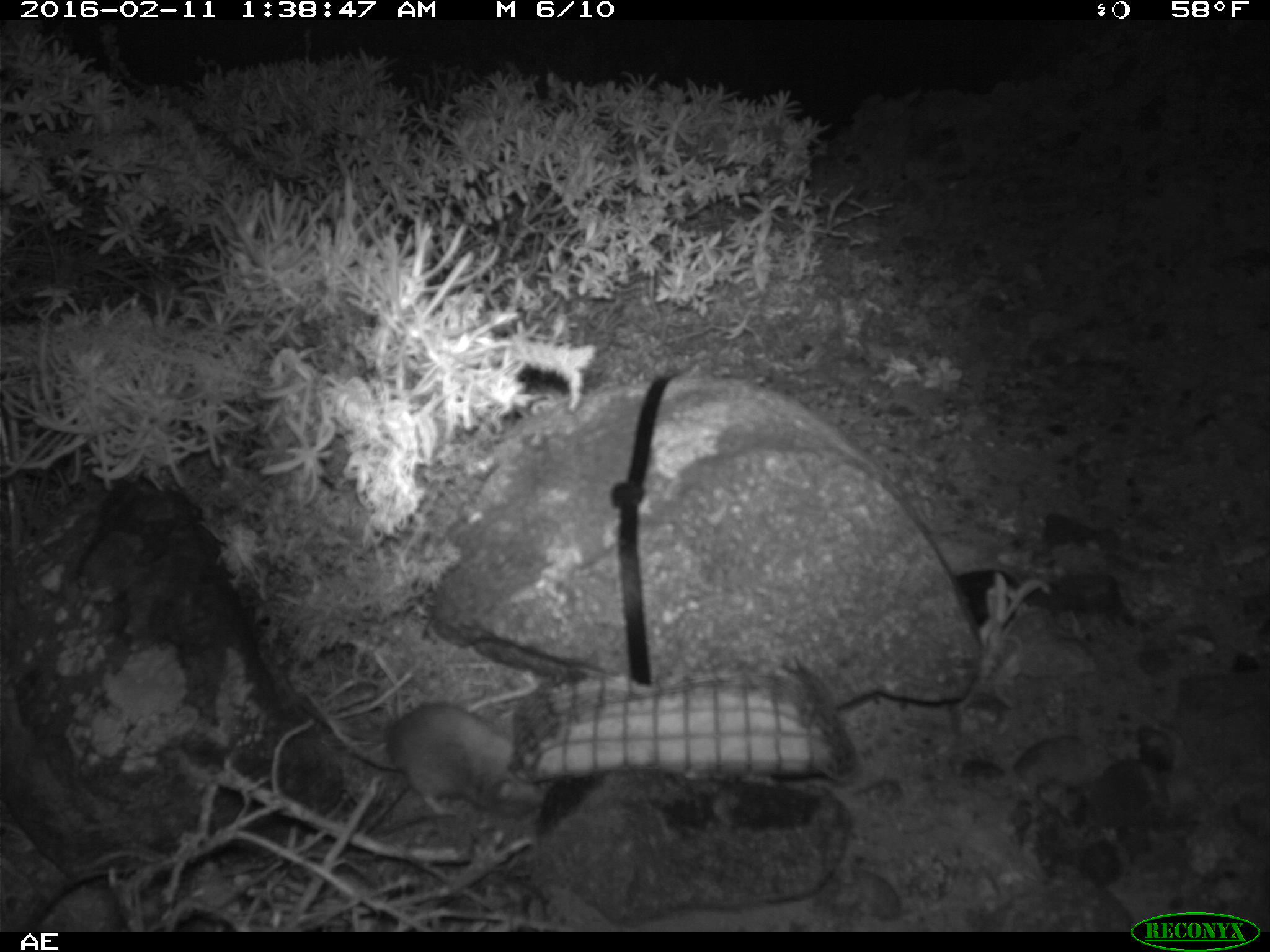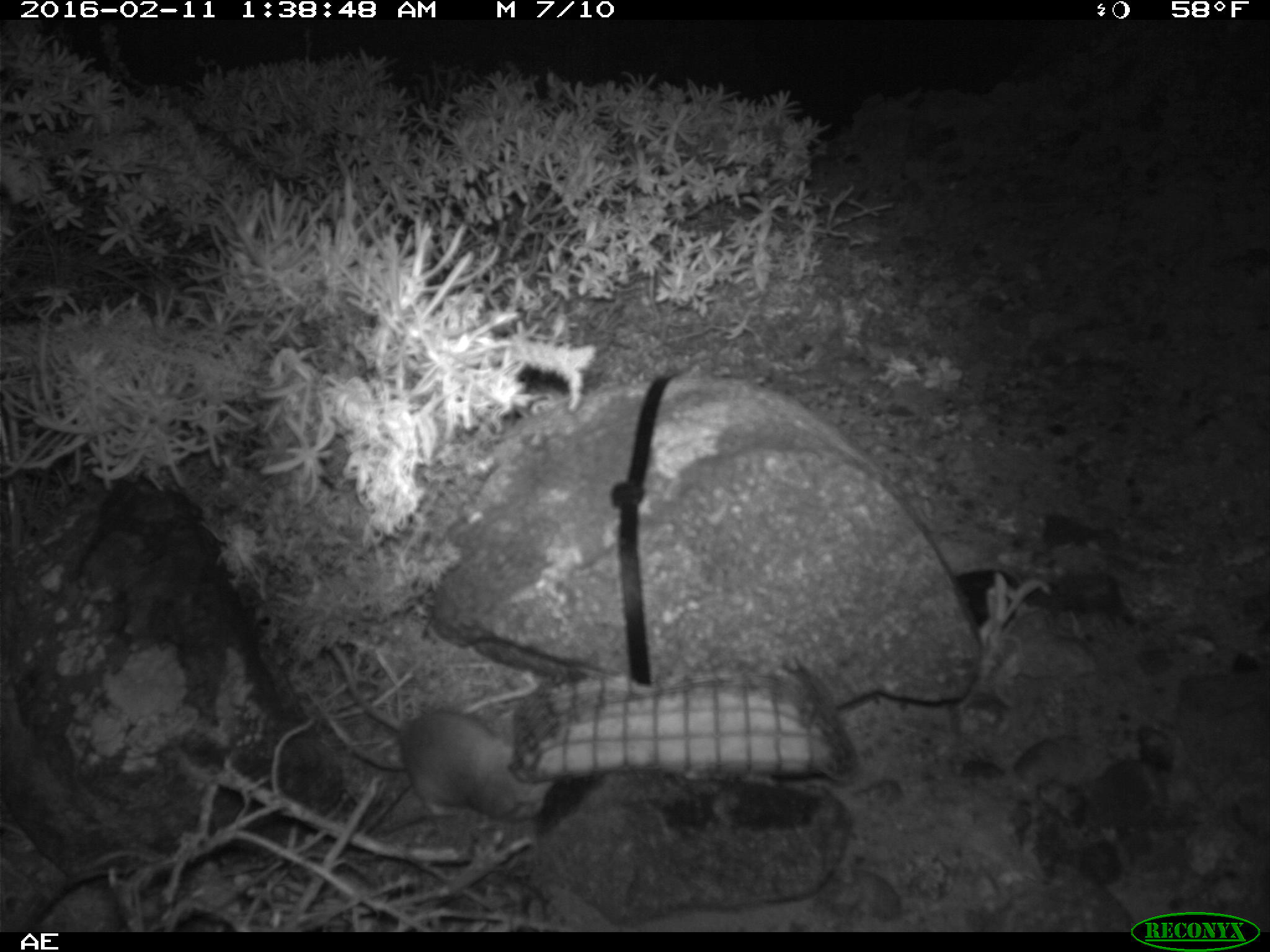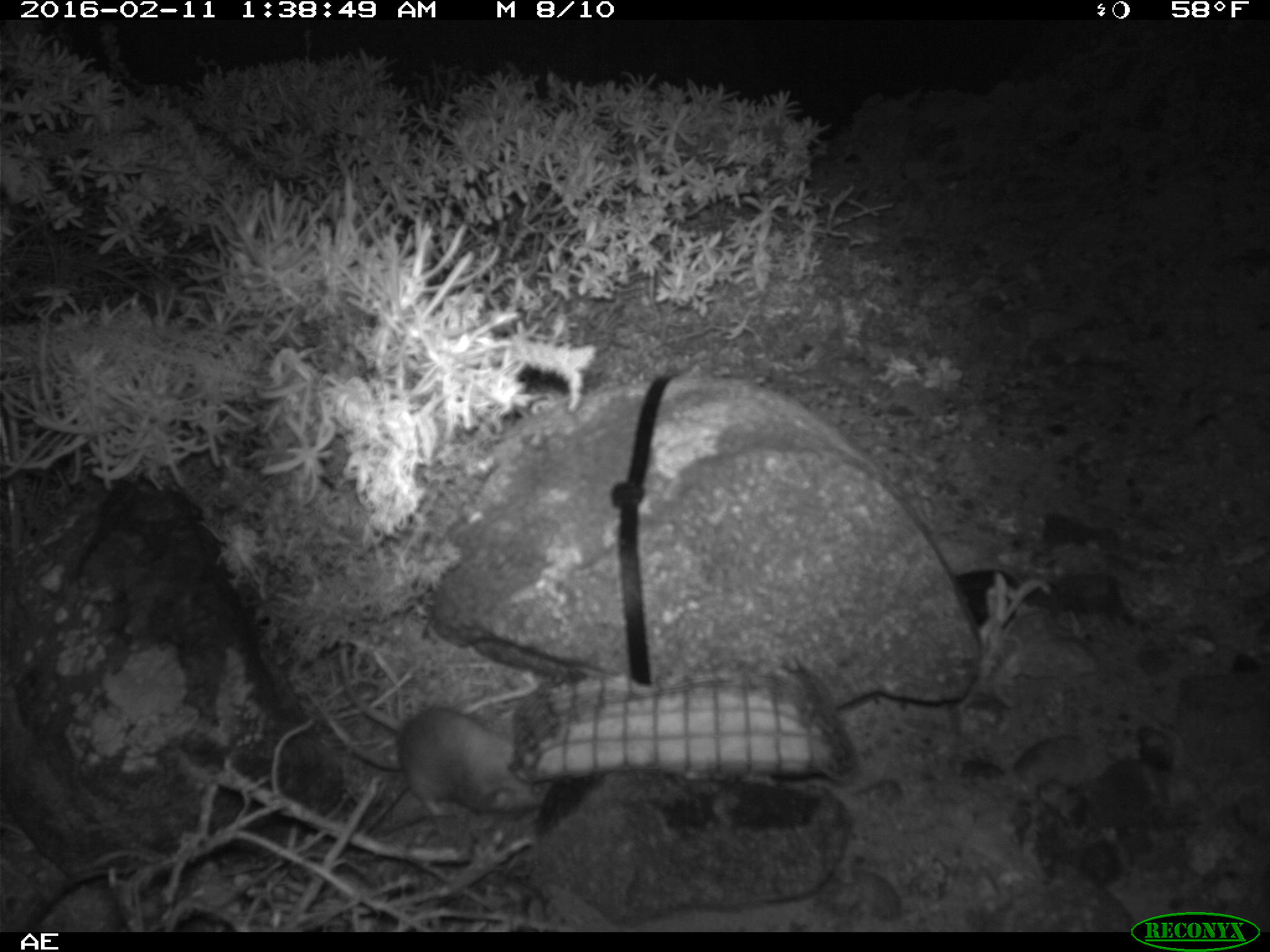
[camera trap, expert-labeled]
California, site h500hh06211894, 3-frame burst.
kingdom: Animalia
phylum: Chordata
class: Mammalia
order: Rodentia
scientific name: Rodentia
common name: rodent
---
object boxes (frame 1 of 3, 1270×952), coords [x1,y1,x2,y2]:
rodent: [307,692,551,821]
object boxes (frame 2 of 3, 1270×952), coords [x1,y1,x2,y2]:
rodent: [330,645,555,822]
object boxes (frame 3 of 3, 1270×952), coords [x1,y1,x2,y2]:
rodent: [337,644,555,818]